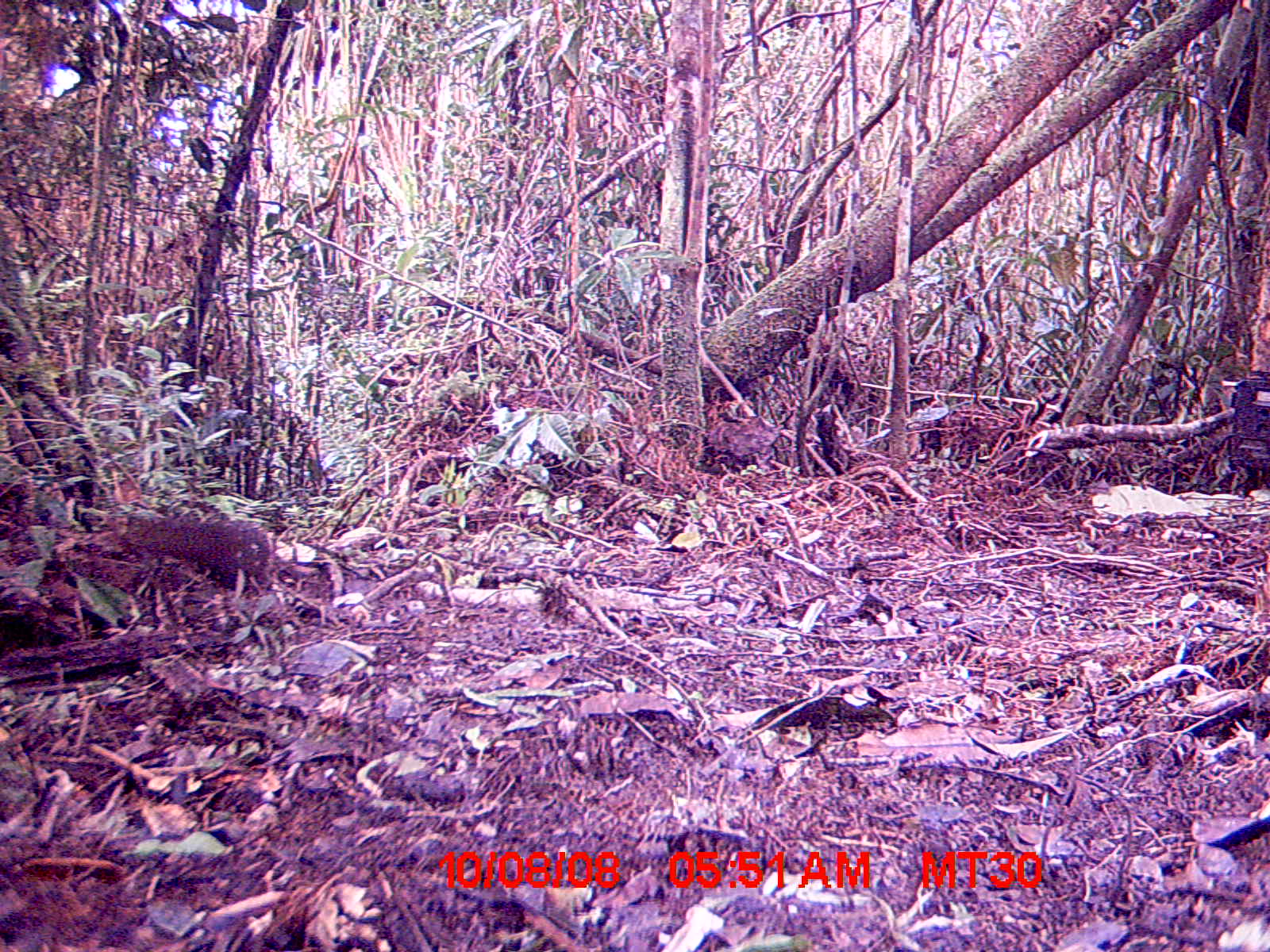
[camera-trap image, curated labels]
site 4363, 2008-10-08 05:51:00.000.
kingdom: Animalia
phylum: Chordata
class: Mammalia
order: Rodentia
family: Nesomyidae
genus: Nesomys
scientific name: Nesomys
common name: nesomys rodents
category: nesomys sp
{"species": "nesomys sp (nesomys rodents) (Nesomys)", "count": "1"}